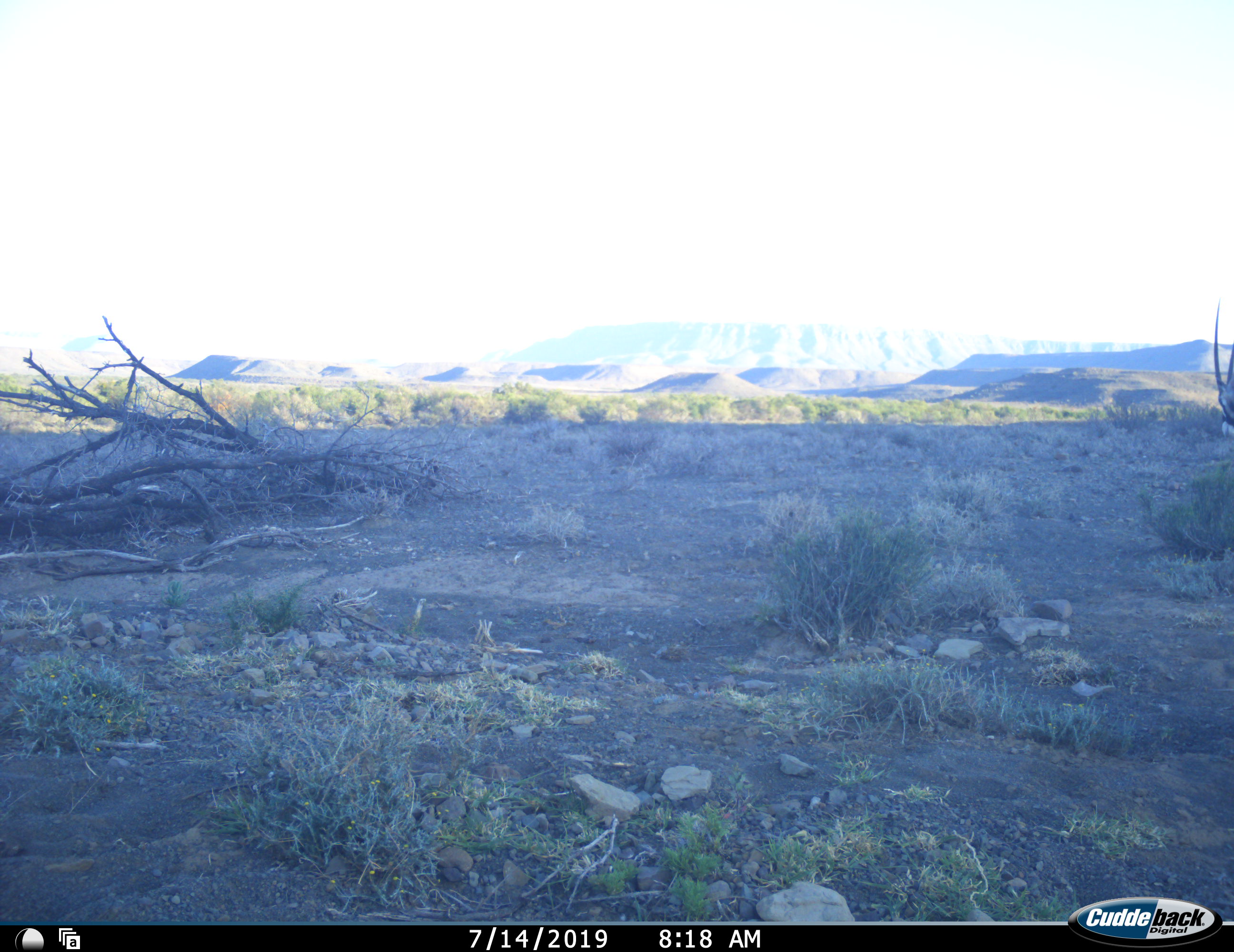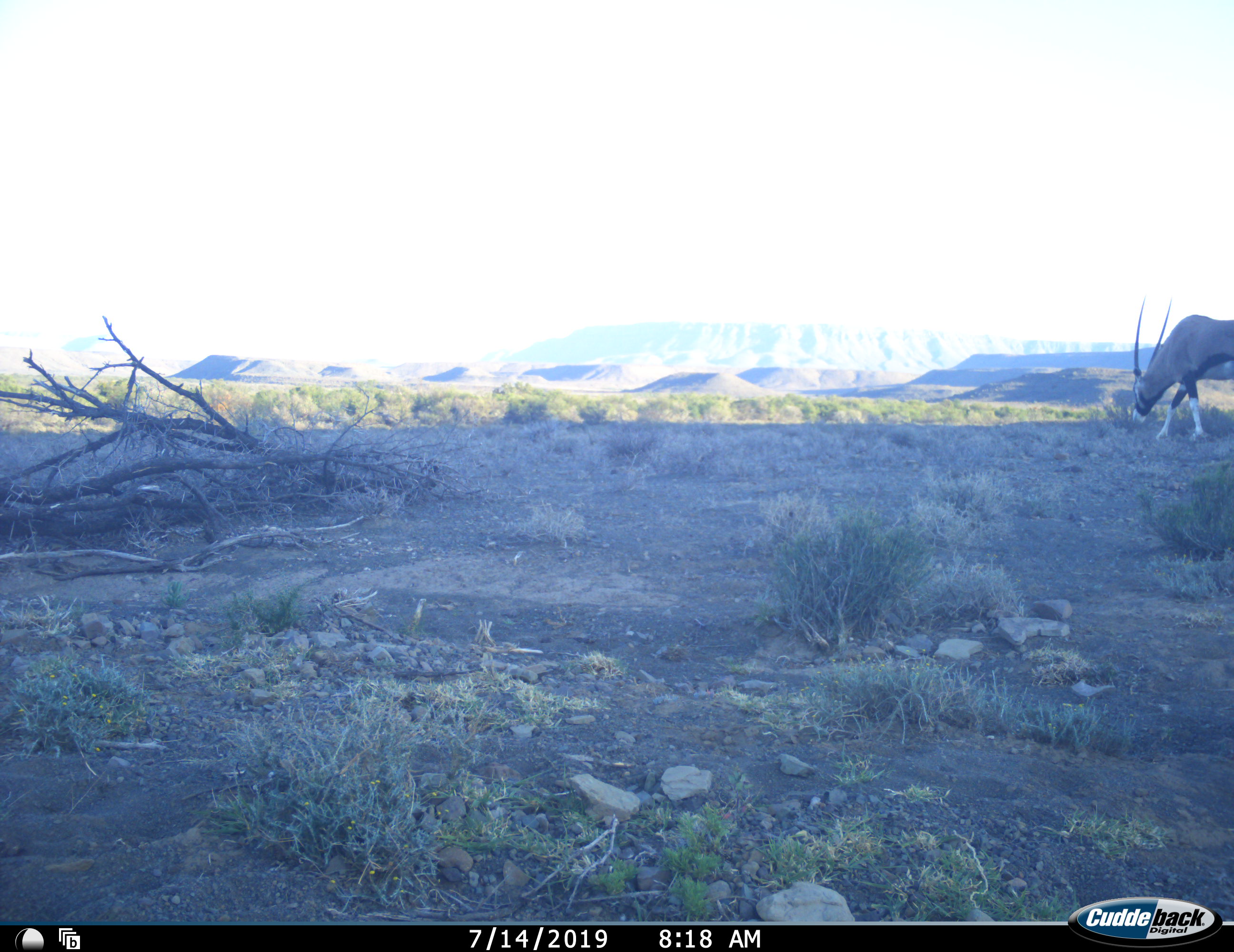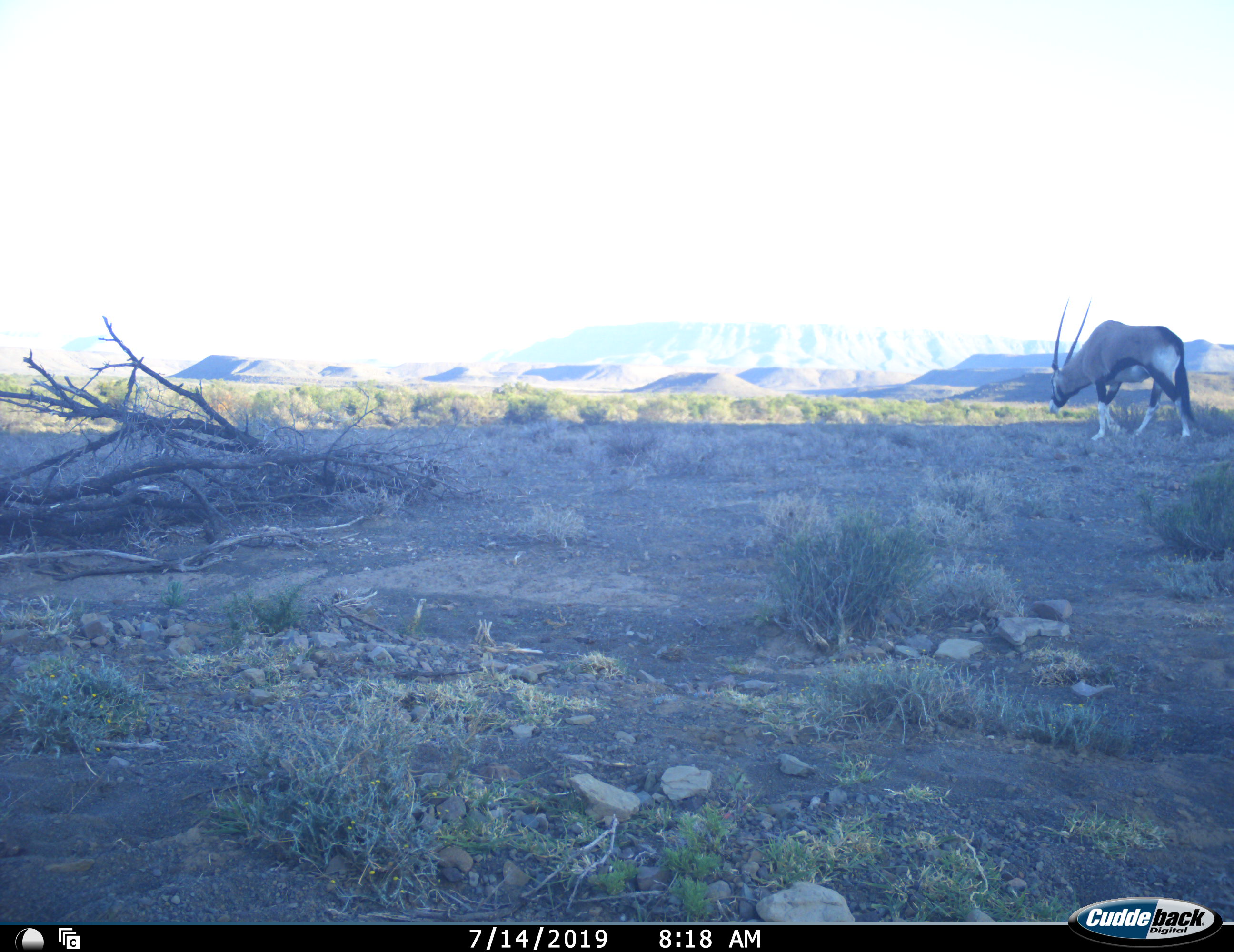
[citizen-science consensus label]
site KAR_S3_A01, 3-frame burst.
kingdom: Animalia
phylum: Chordata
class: Mammalia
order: Artiodactyla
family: Bovidae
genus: Oryx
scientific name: Oryx gazella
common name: gemsbok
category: oryx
Oryx (gemsbok) (Oryx gazella), count 1. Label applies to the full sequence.